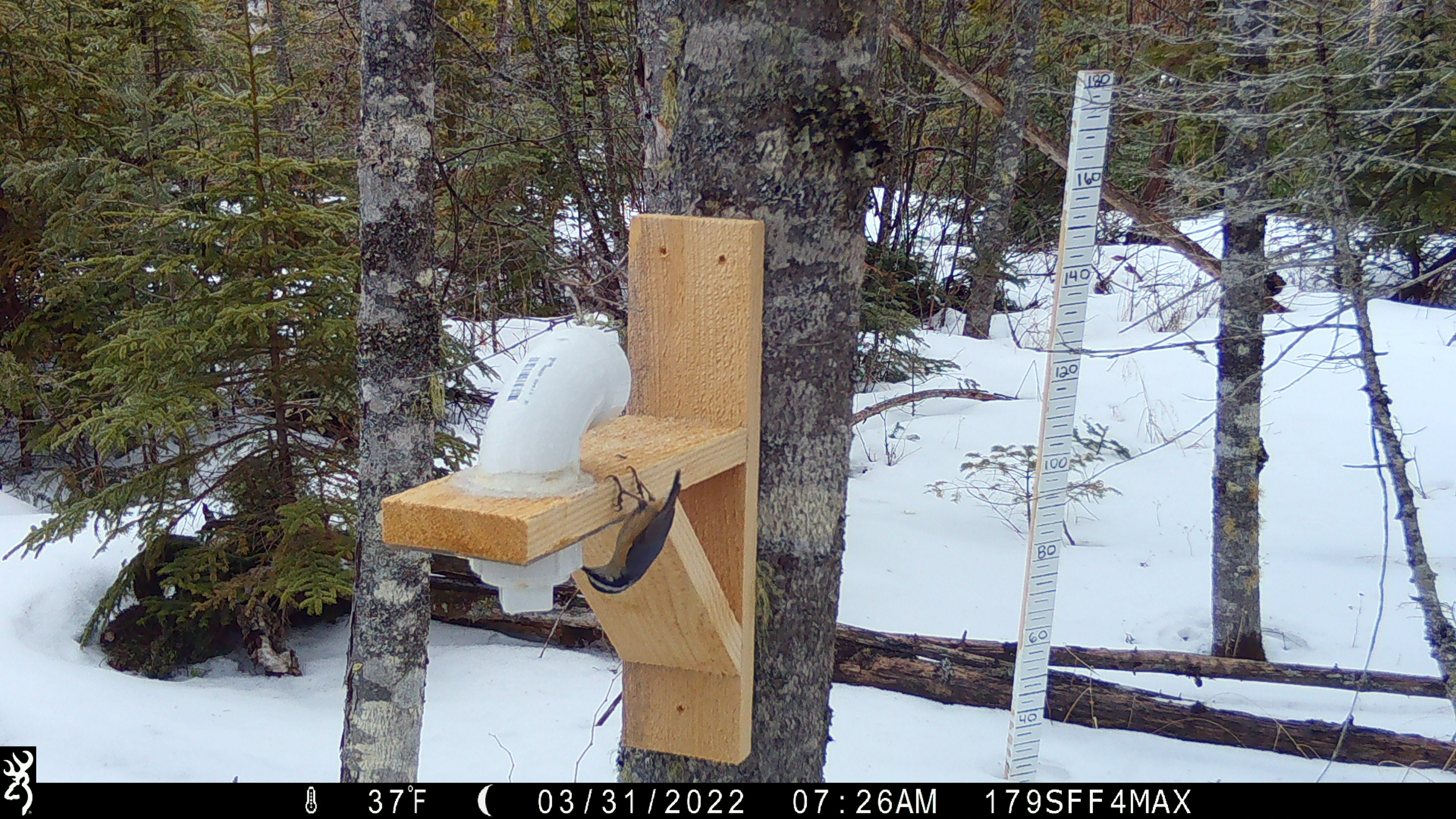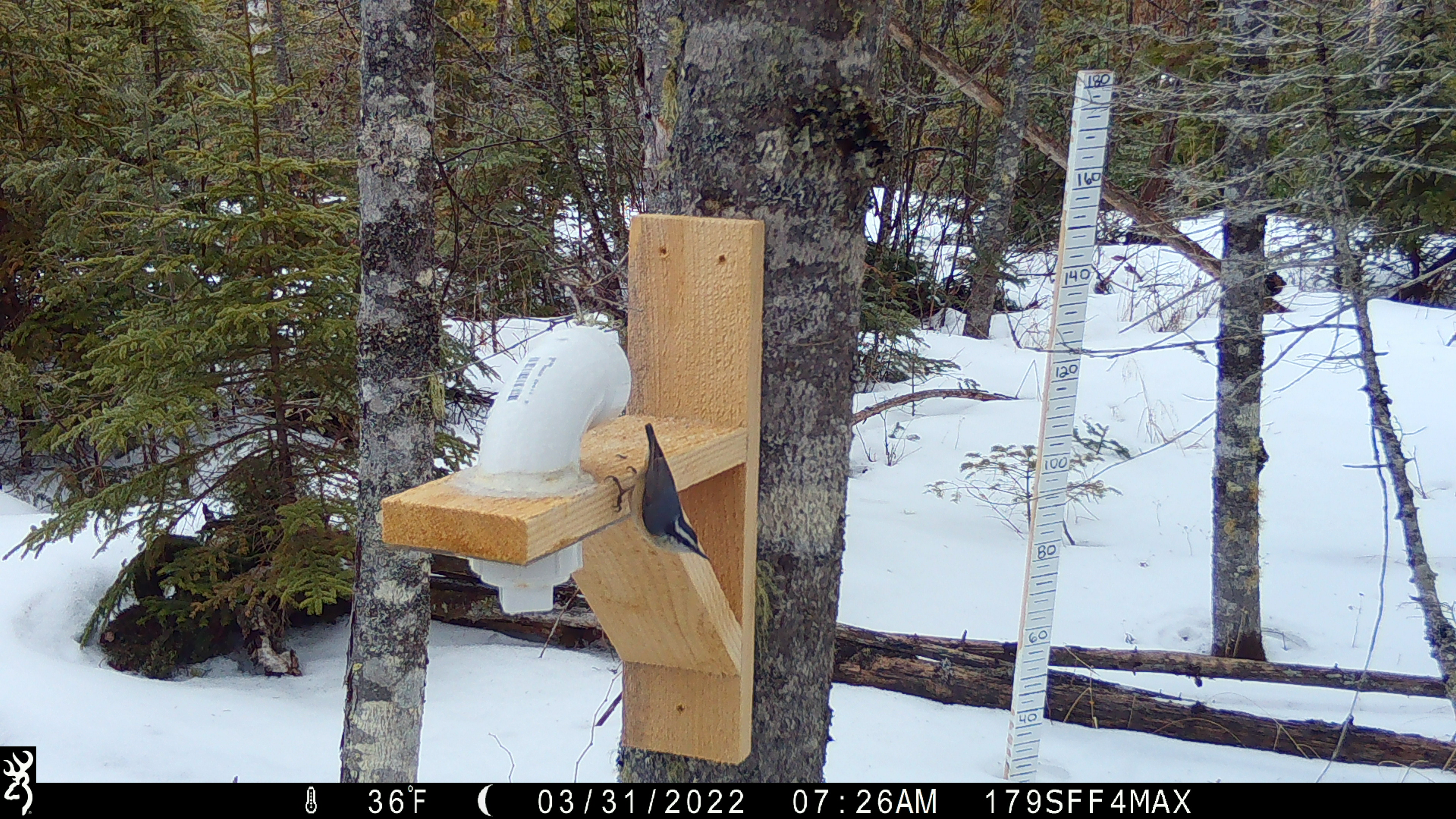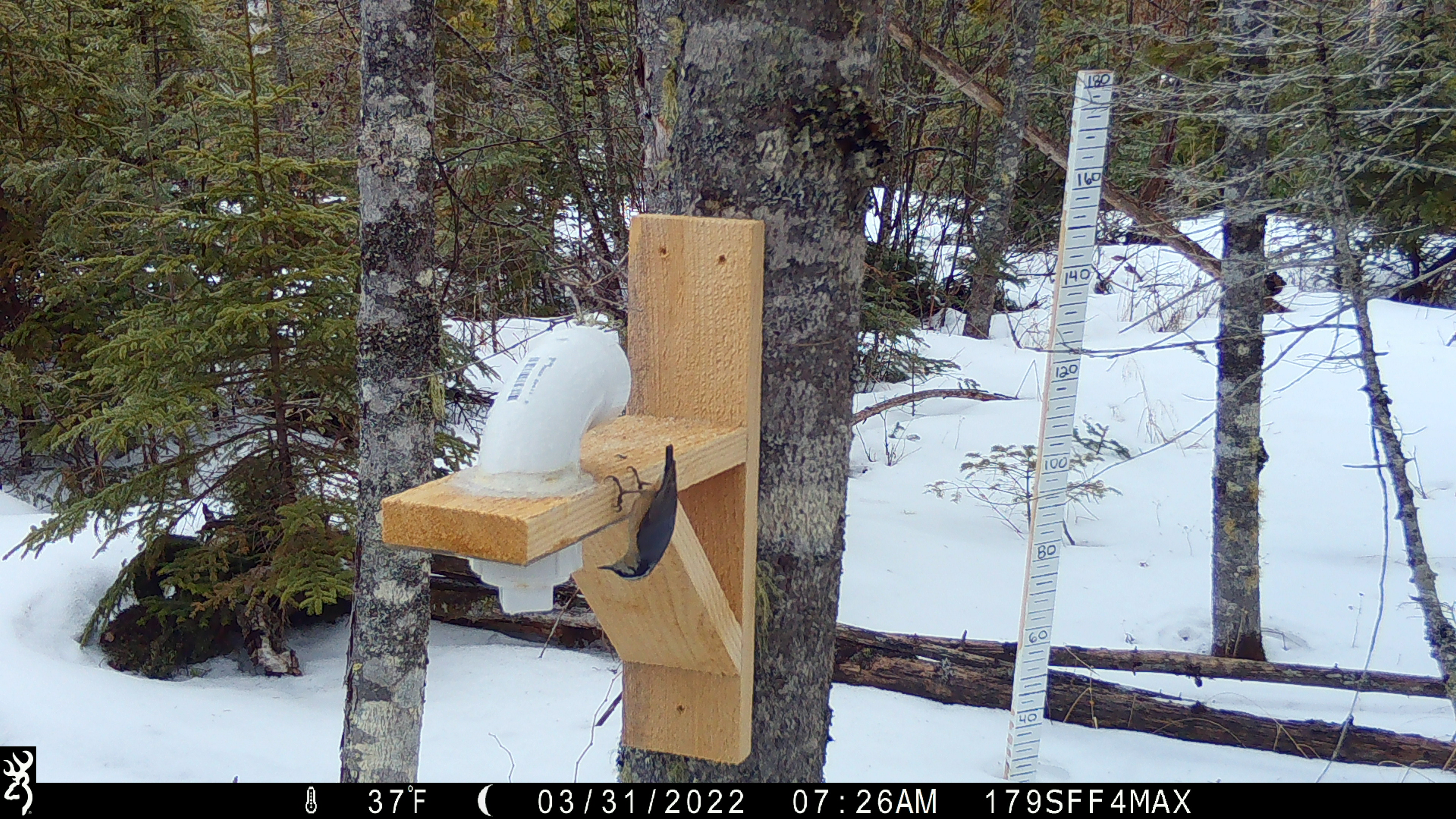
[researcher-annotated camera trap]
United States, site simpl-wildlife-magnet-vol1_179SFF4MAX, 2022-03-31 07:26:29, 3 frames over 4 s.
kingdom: Animalia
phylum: Chordata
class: Aves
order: Passeriformes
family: Sittidae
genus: Sitta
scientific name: Sitta canadensis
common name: red-breasted nuthatch